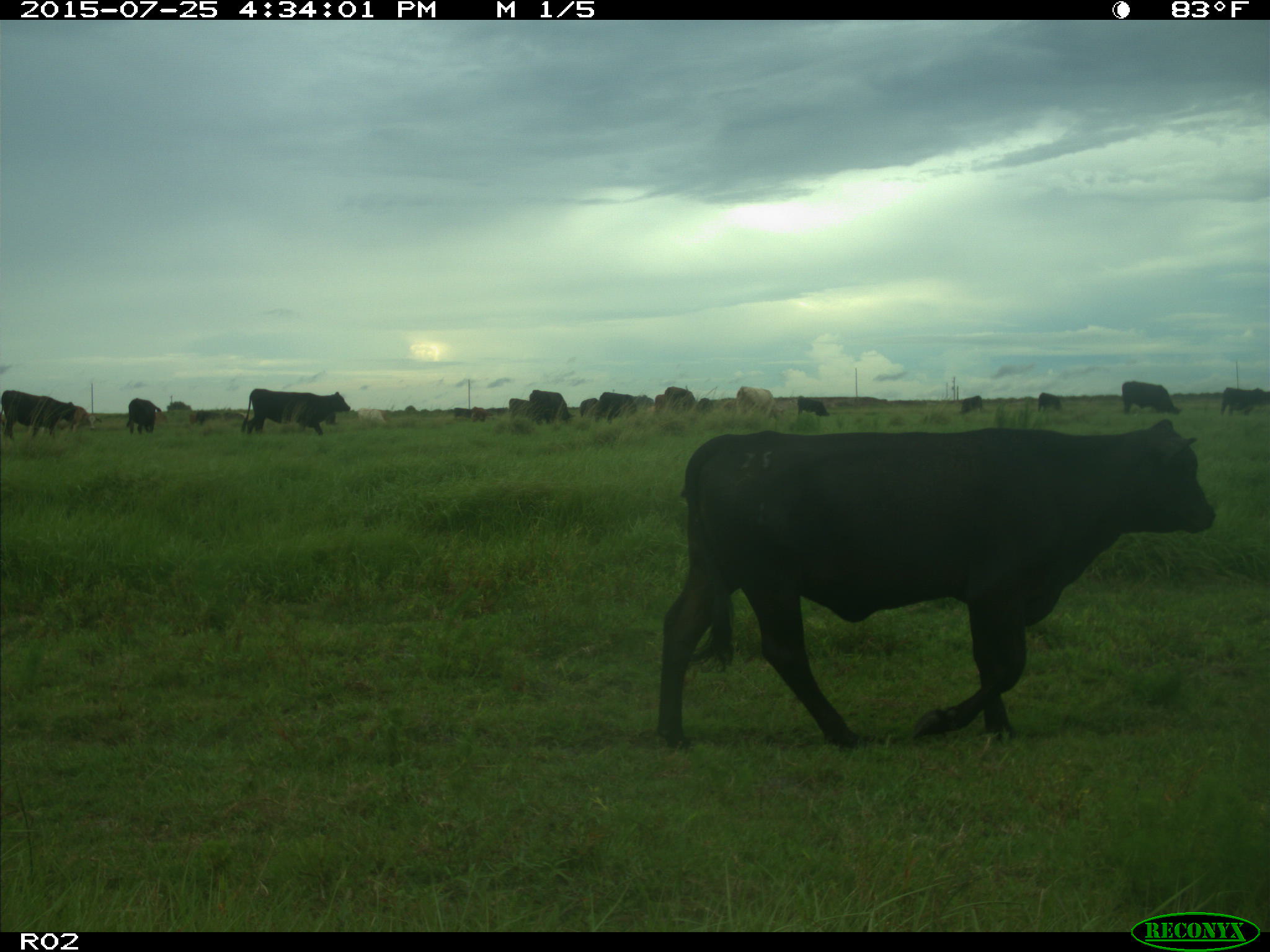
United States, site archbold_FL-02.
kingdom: Animalia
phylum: Chordata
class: Mammalia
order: Artiodactyla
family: Bovidae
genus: Bos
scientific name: Bos taurus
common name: domestic cow